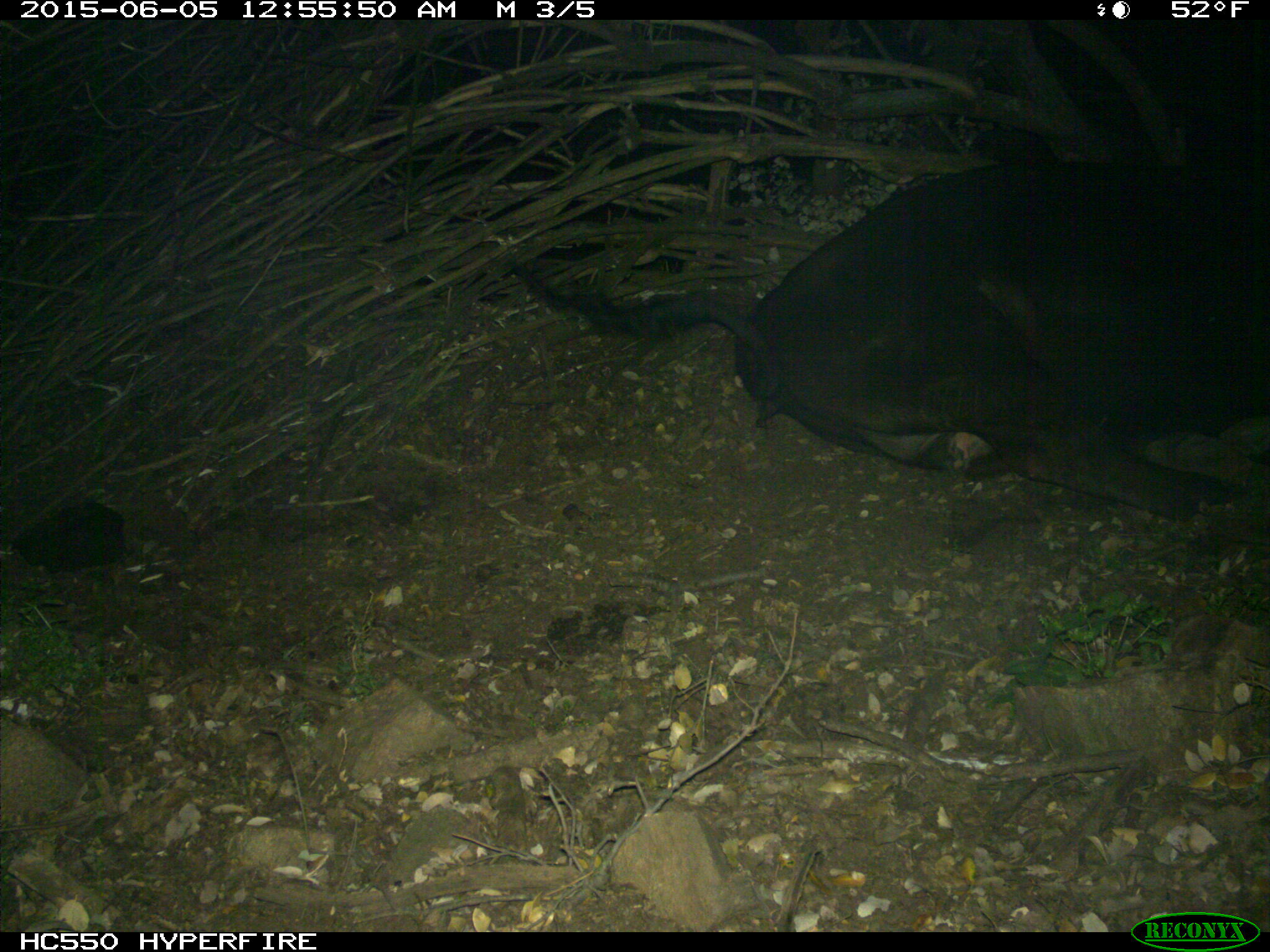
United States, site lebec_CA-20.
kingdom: Animalia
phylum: Chordata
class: Mammalia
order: Artiodactyla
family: Bovidae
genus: Bos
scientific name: Bos taurus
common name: domestic cow